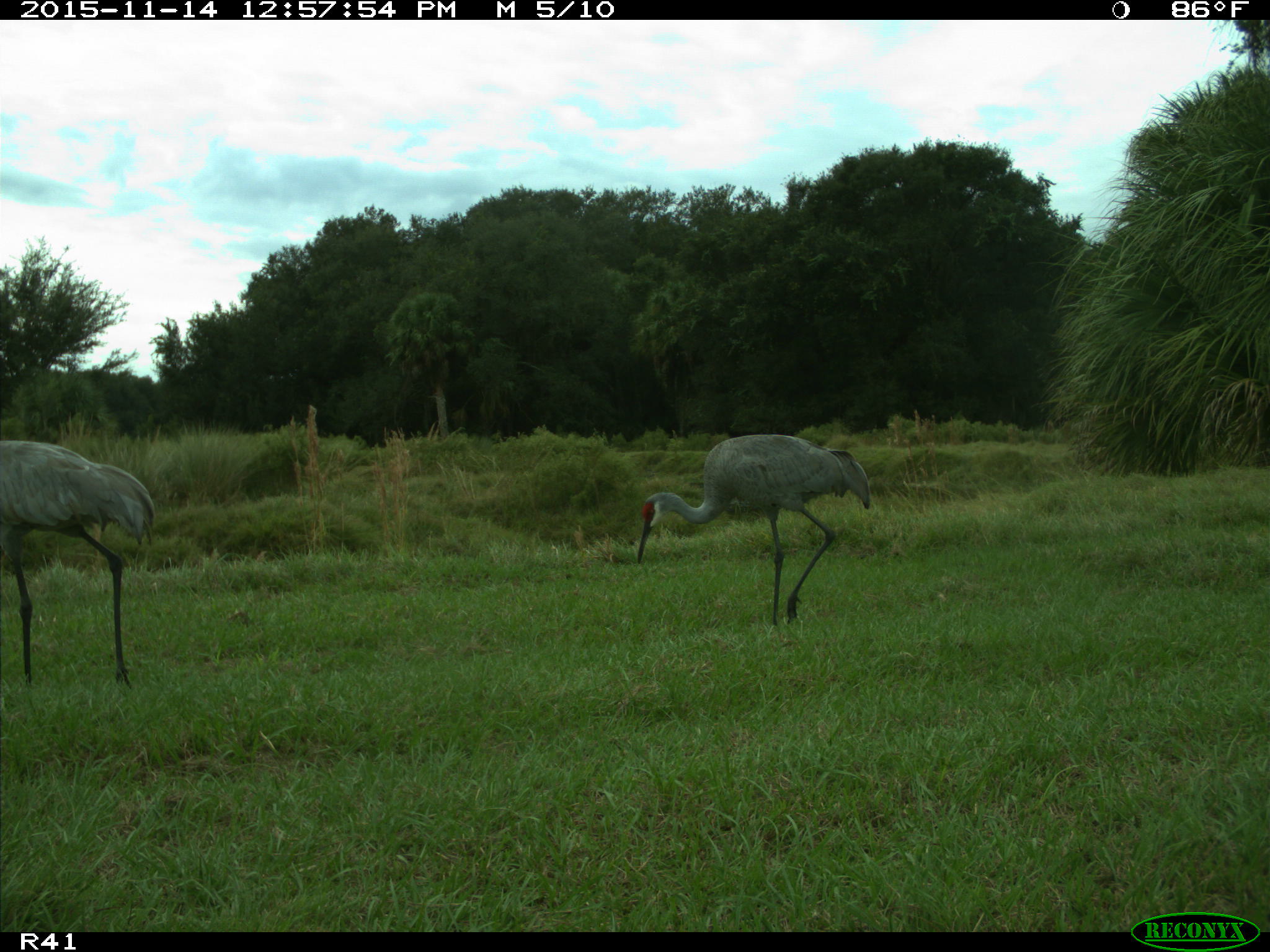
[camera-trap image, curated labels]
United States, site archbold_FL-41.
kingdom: Animalia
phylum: Chordata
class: Aves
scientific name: Aves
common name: birds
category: unidentified bird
Unidentified bird (birds) (Aves).